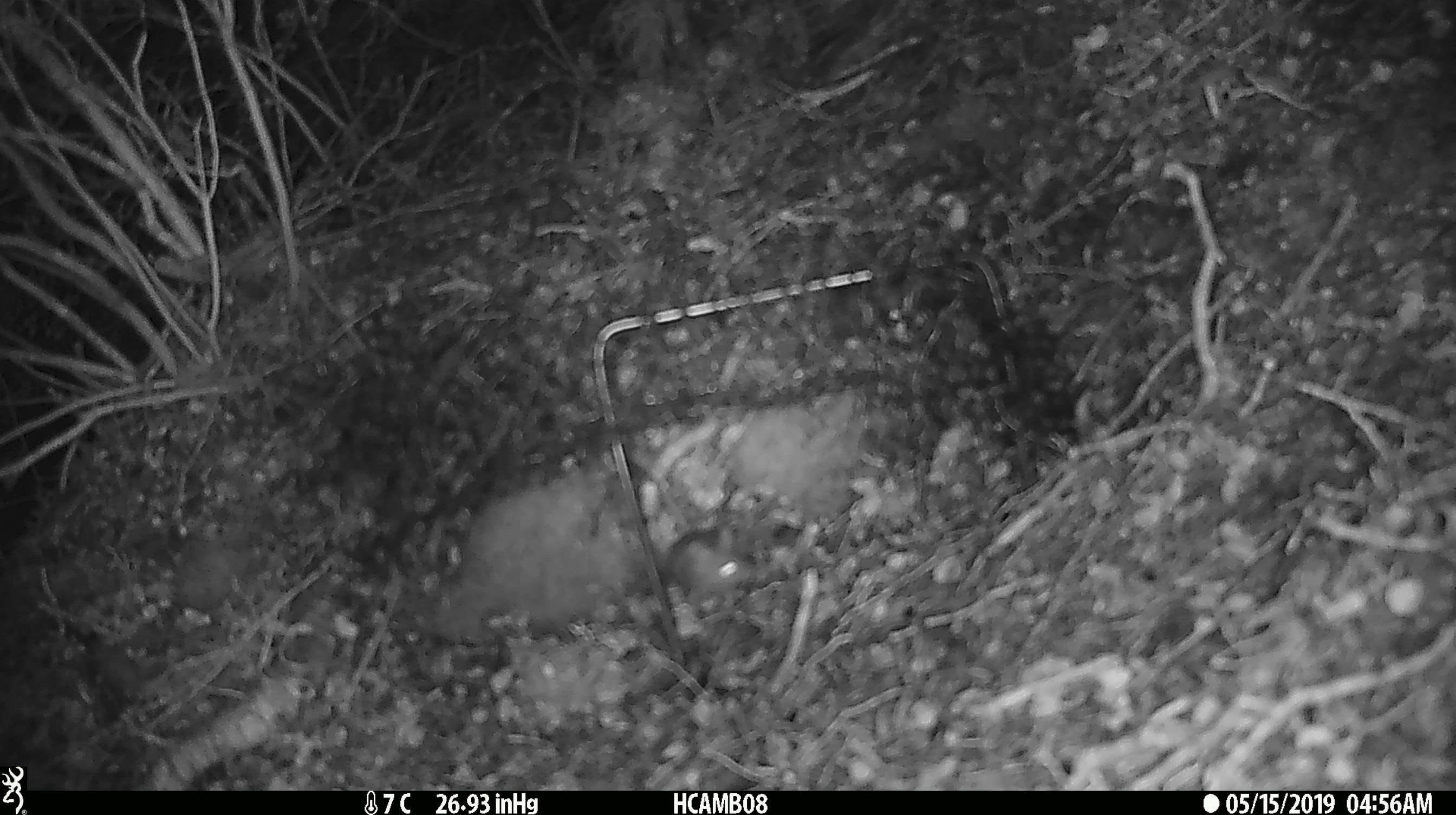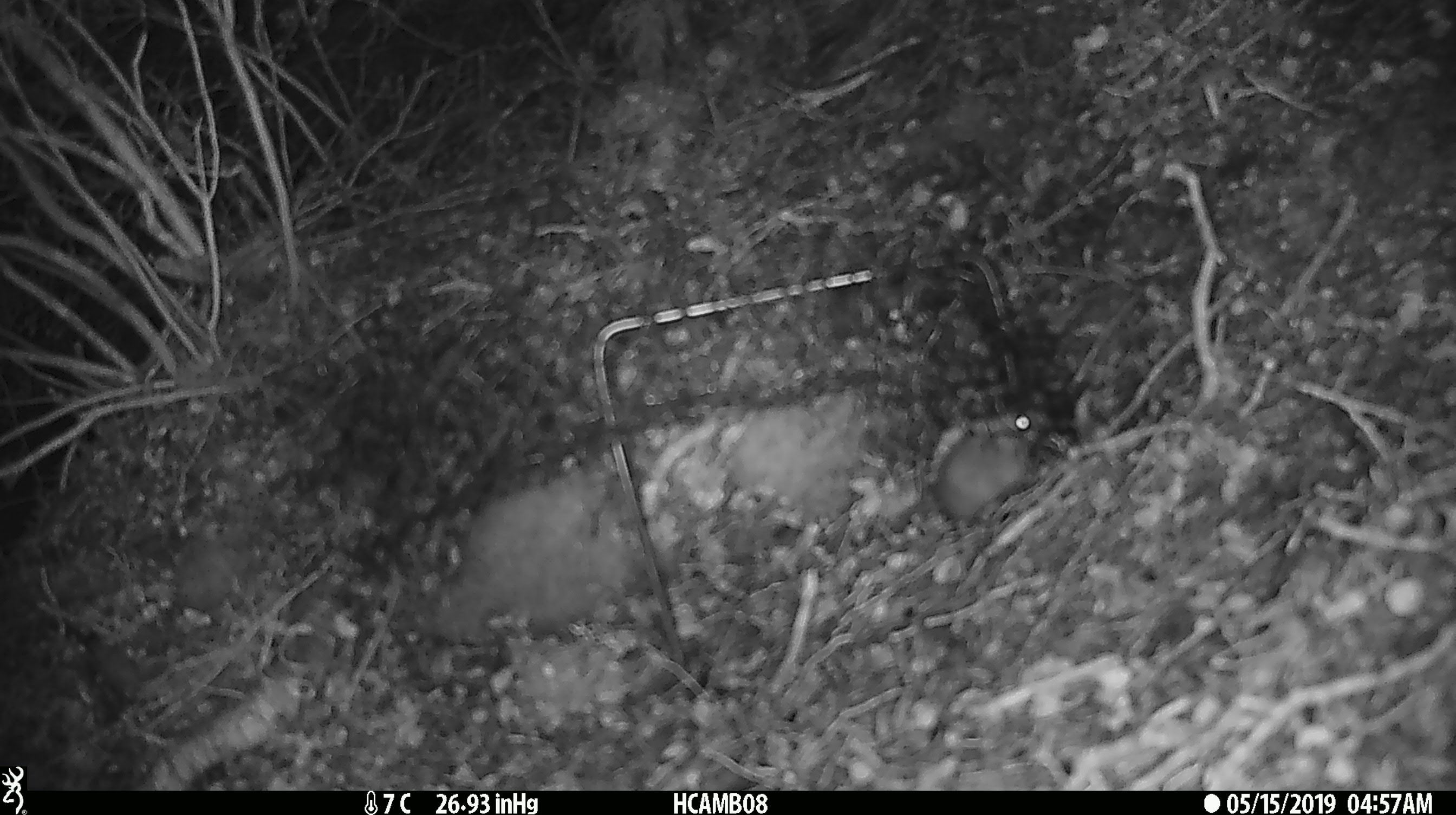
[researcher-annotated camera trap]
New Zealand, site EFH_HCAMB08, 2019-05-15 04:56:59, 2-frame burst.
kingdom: Animalia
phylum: Chordata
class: Mammalia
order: Rodentia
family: Muridae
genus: Mus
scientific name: Mus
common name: mouse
Mouse (Mus).